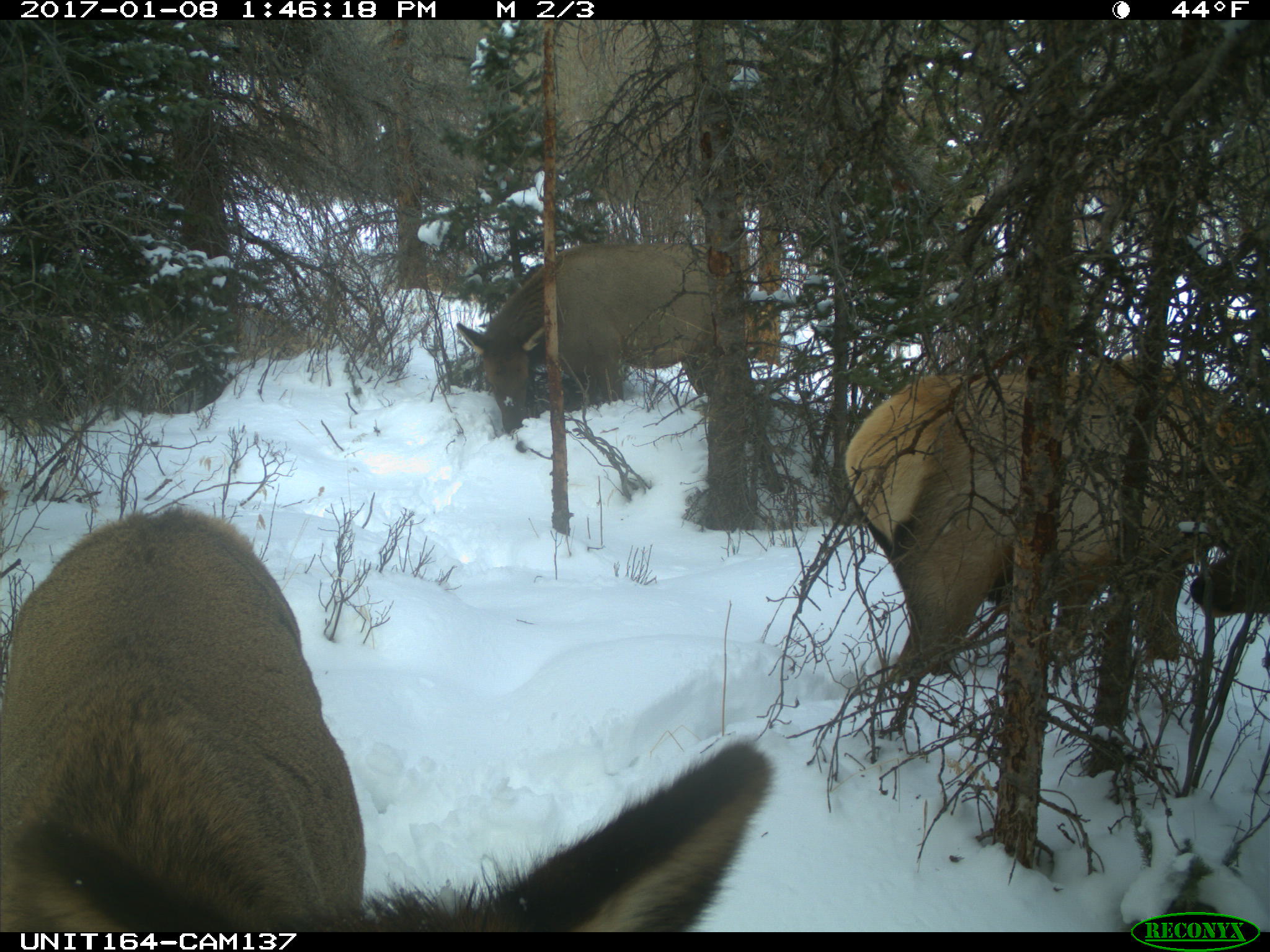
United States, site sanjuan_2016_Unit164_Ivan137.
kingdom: Animalia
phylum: Chordata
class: Mammalia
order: Artiodactyla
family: Cervidae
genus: Cervus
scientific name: Cervus elaphus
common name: red deer